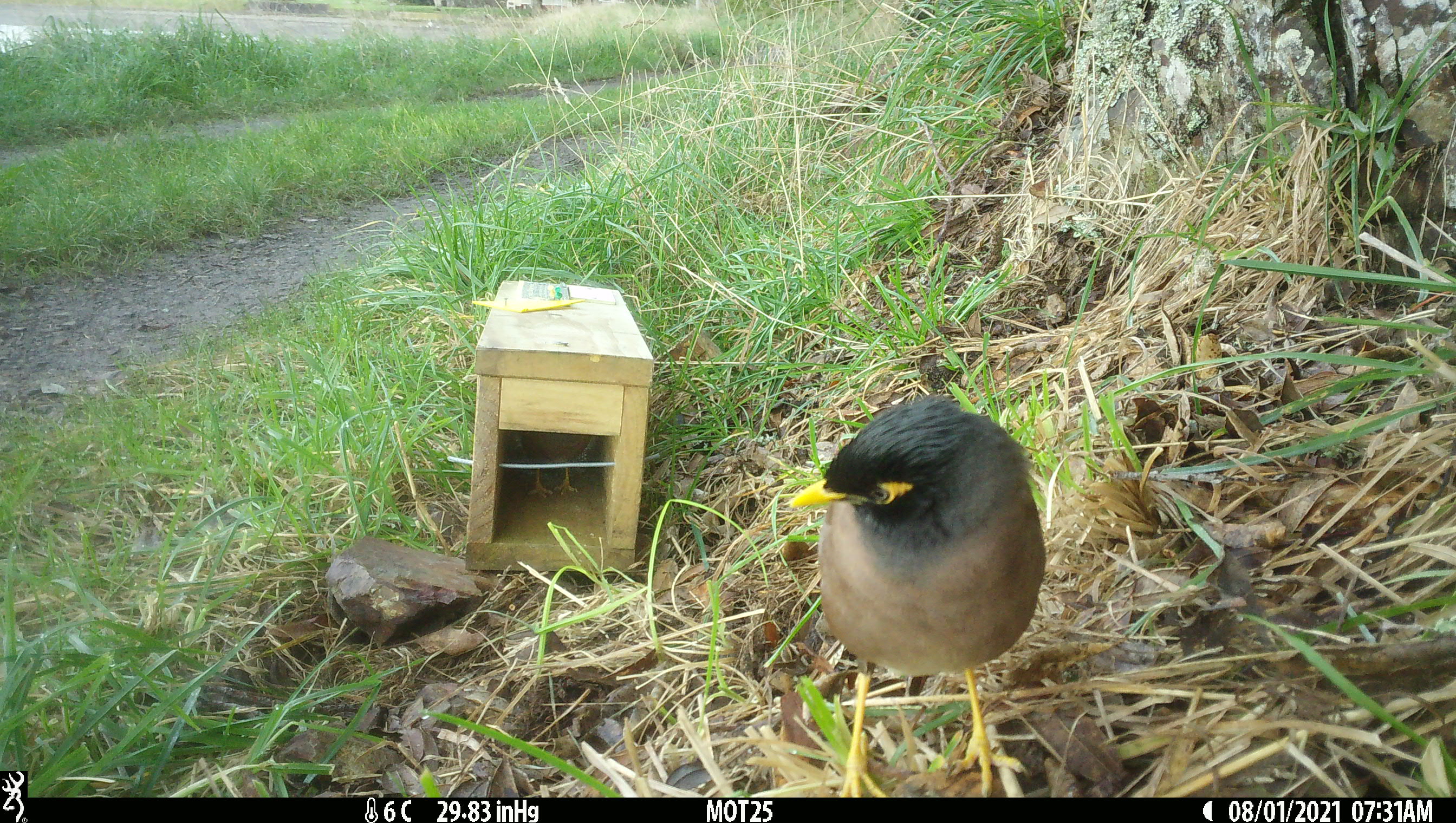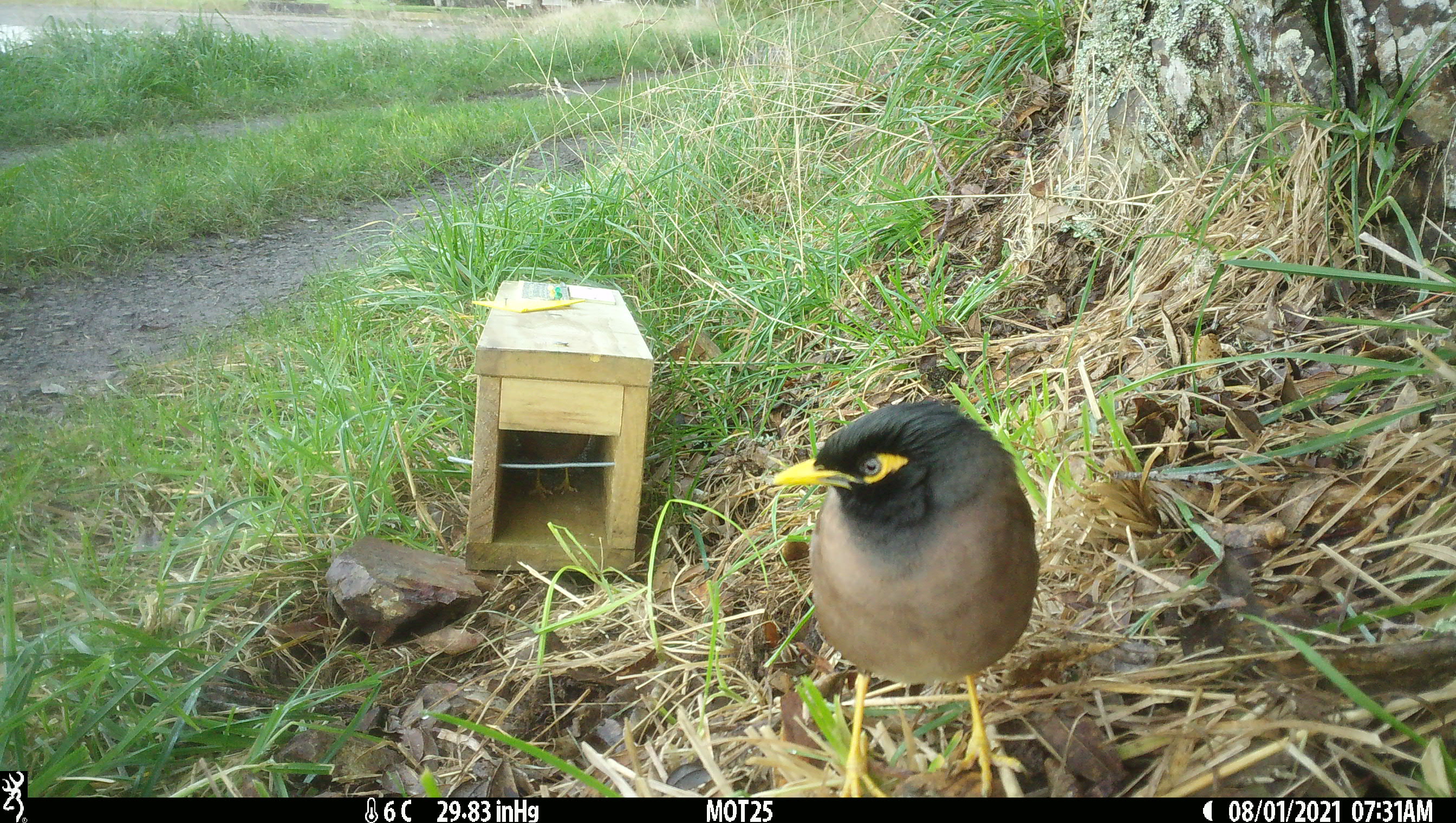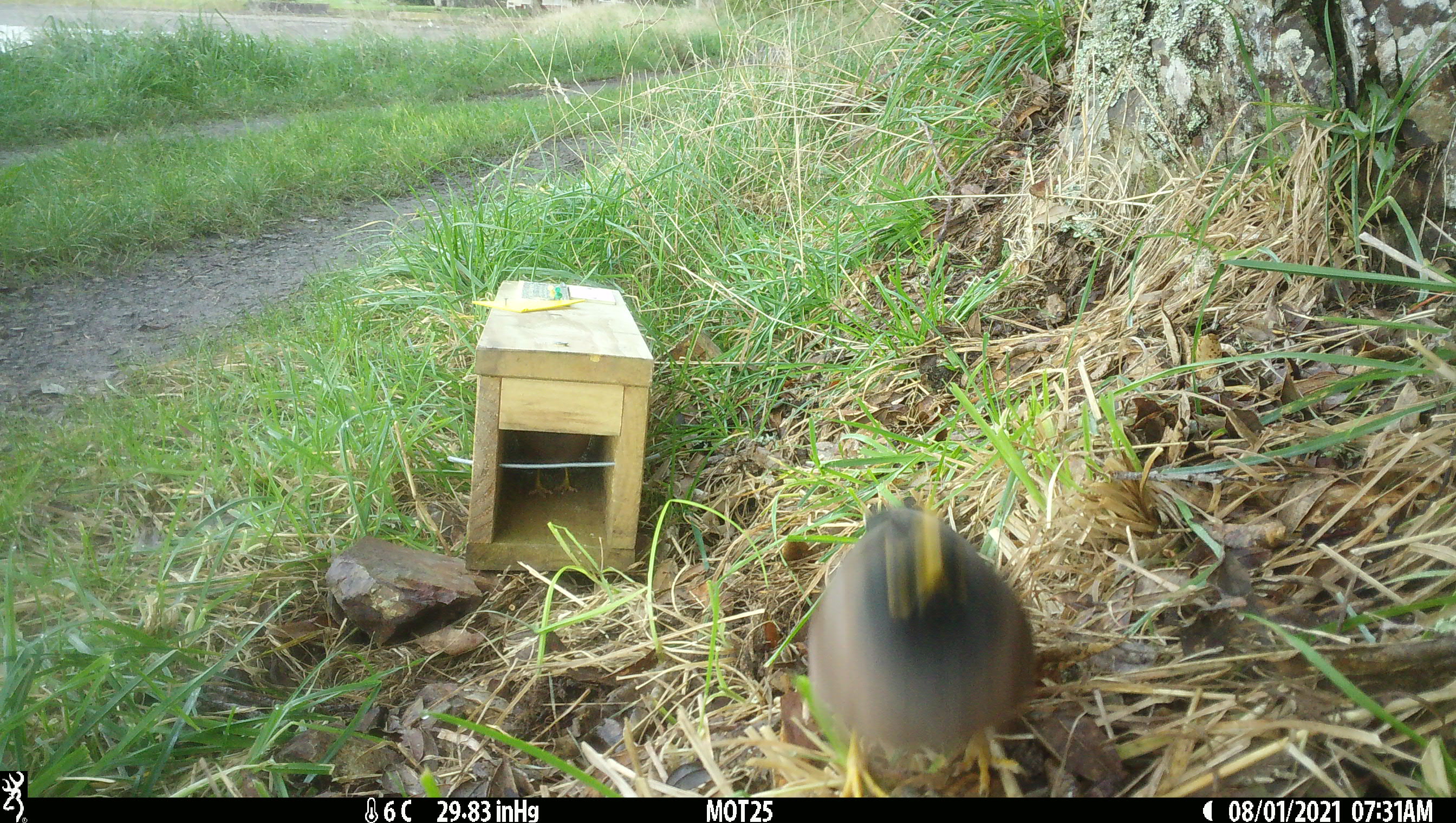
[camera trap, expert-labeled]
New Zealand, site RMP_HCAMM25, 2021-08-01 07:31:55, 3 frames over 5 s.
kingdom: Animalia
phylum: Chordata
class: Aves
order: Passeriformes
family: Sturnidae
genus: Acridotheres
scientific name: Acridotheres tristis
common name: common myna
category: myna